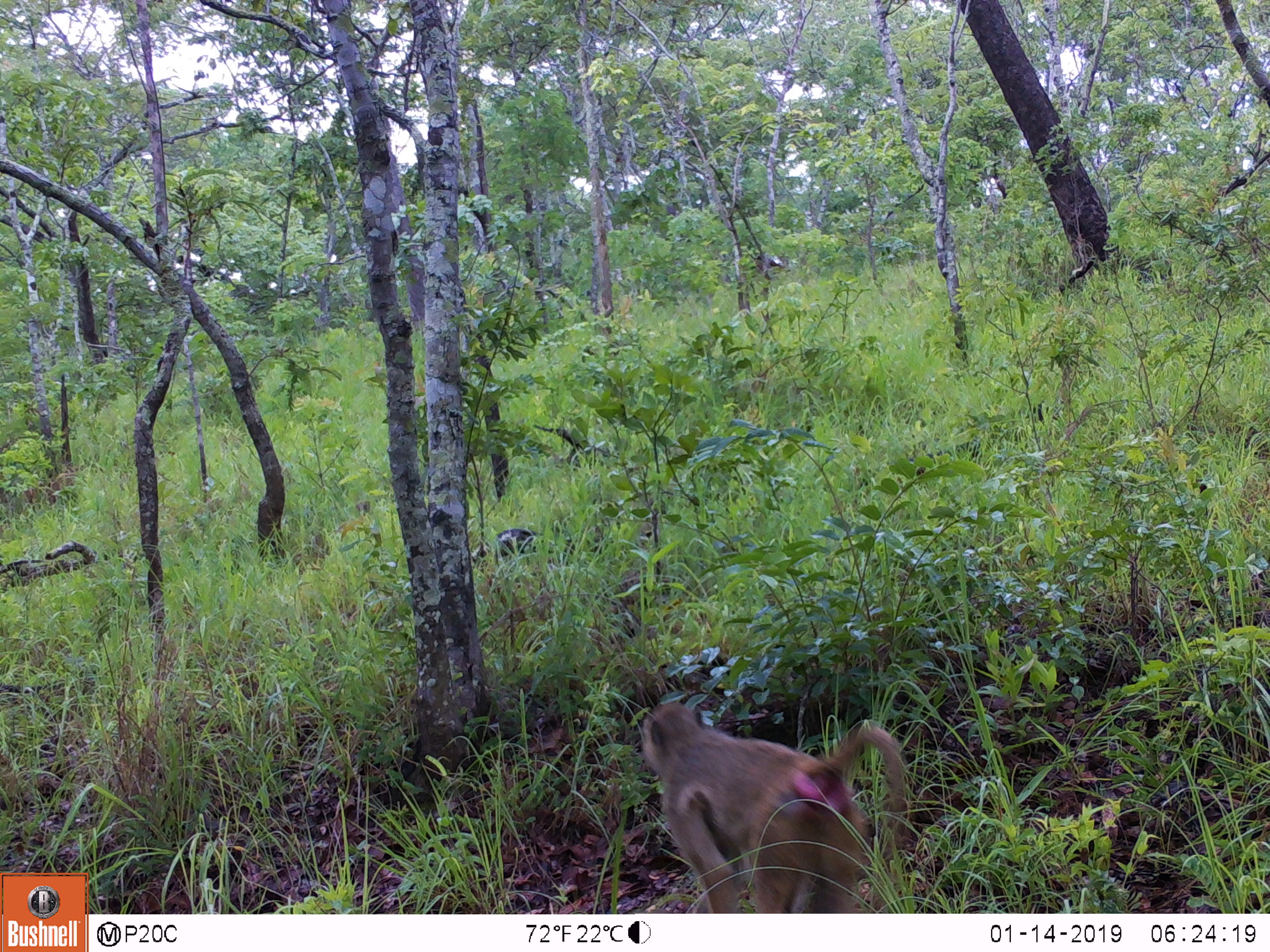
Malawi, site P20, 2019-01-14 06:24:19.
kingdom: Animalia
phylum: Chordata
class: Mammalia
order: Primates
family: Cercopithecidae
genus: Papio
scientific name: Papio cynocephalus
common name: yellow baboon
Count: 1.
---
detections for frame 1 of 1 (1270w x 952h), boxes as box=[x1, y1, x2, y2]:
yellow baboon: box=[633, 691, 927, 911]